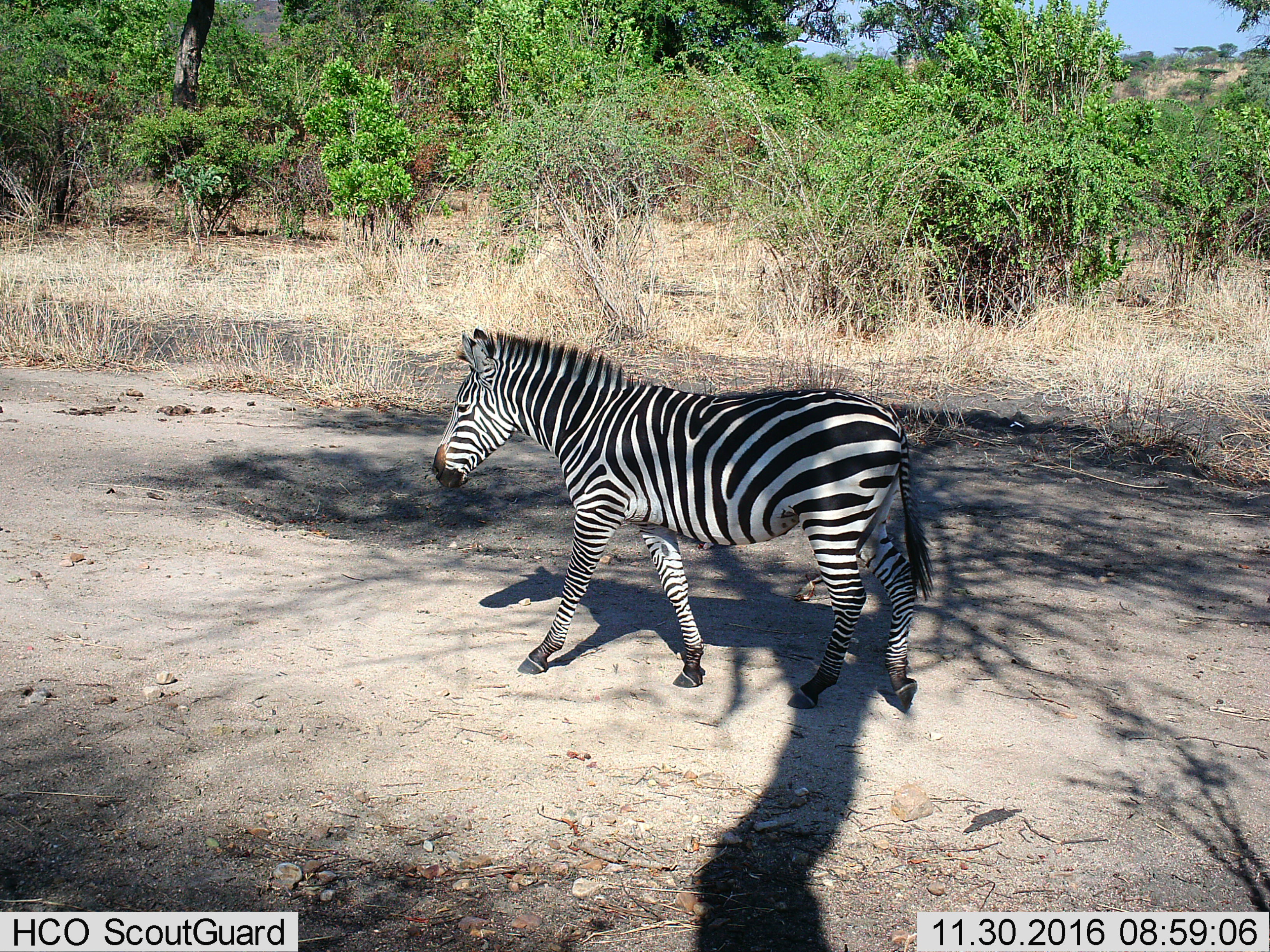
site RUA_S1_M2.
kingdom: Animalia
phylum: Chordata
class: Mammalia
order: Perissodactyla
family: Equidae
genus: Equus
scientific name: Equus quagga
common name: plains zebra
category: zebraplains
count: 1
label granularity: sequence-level